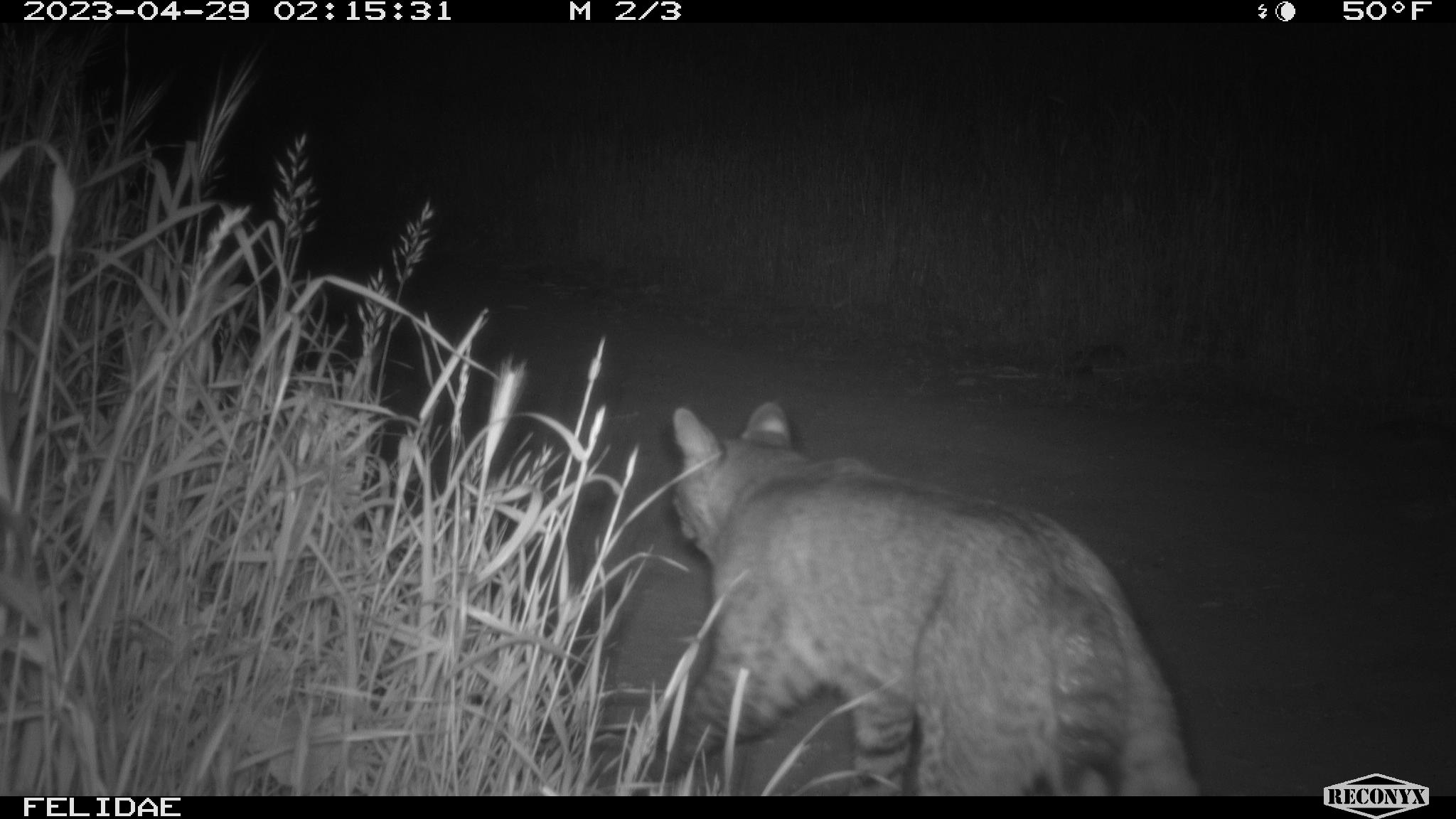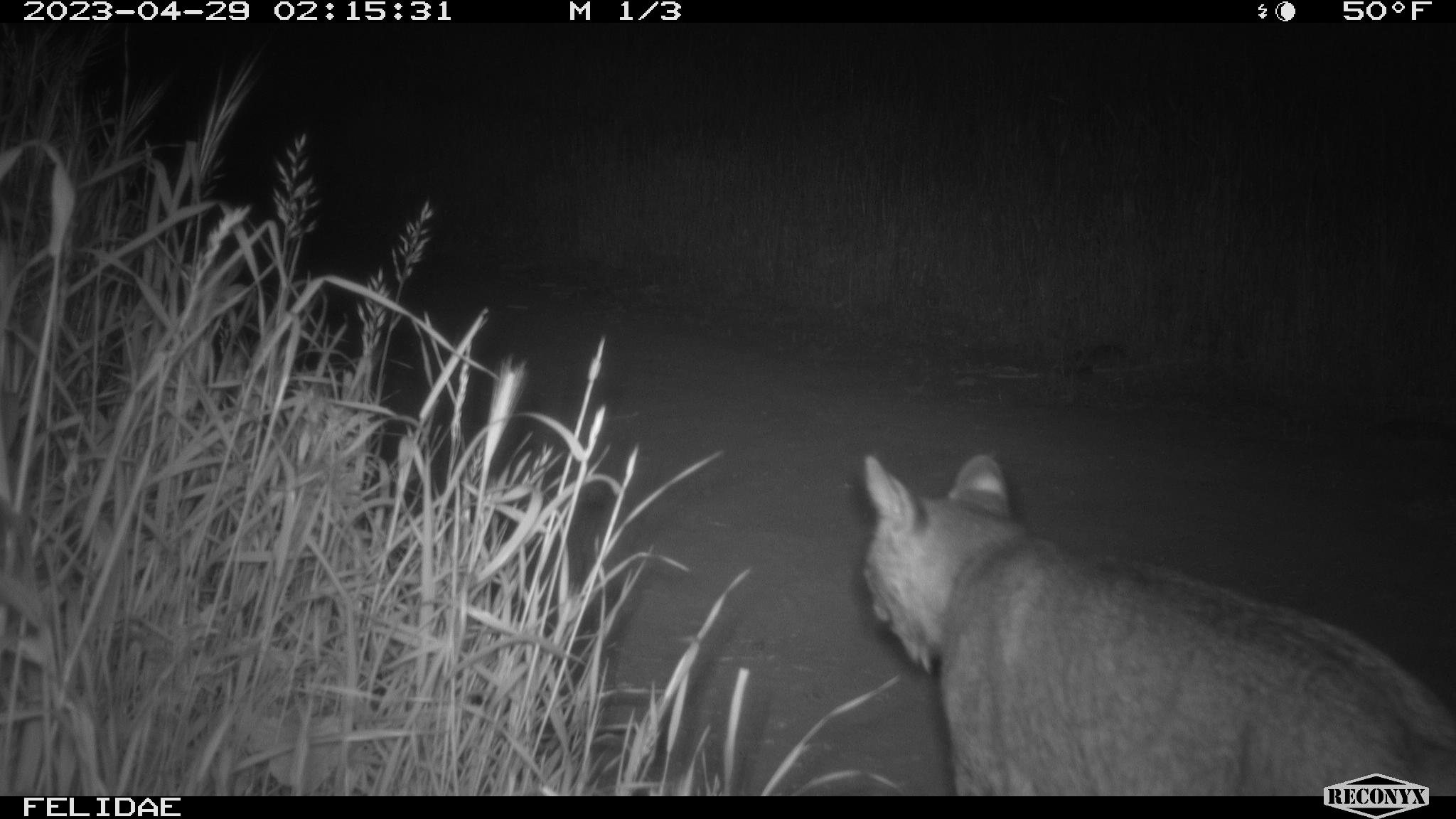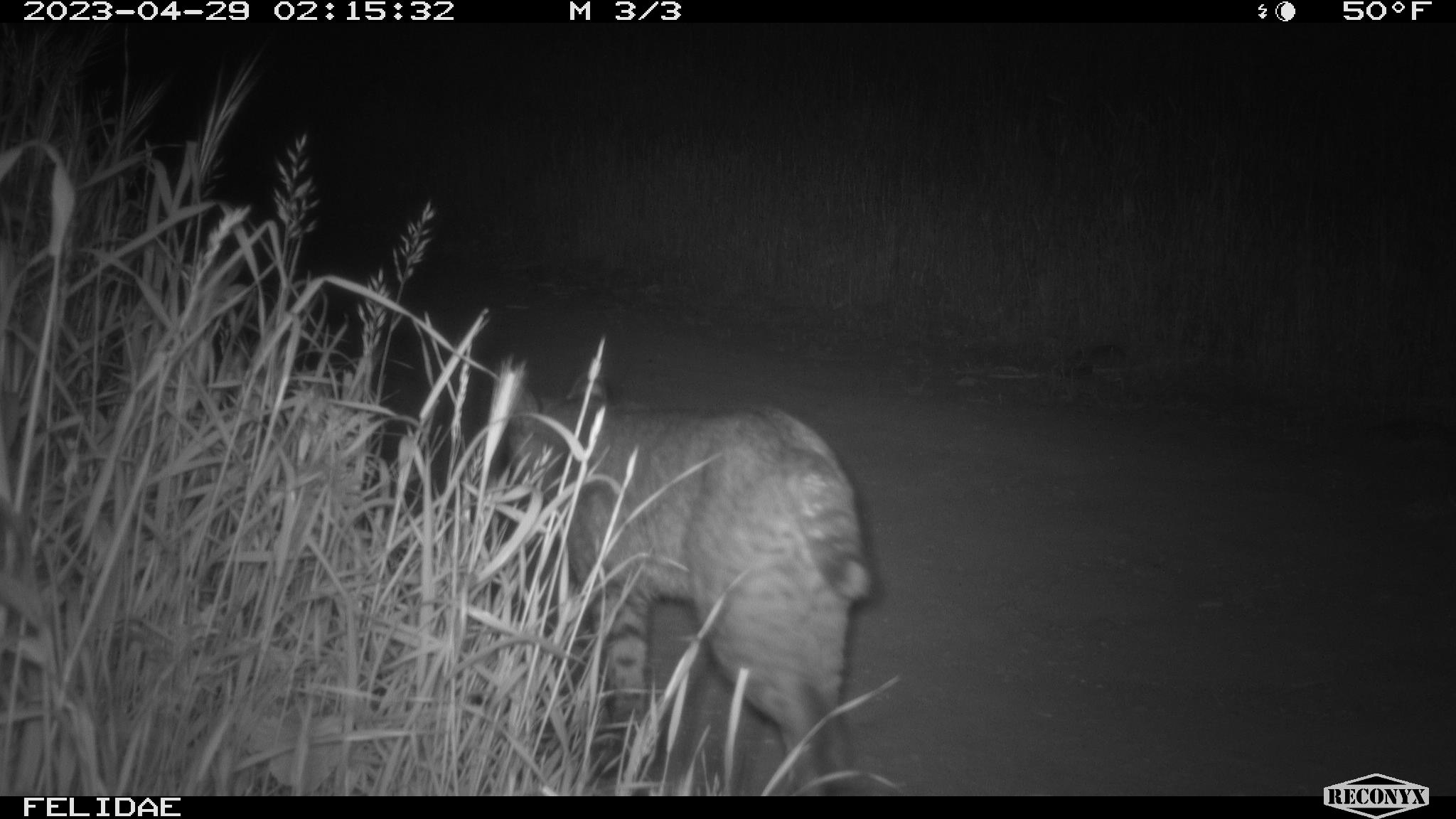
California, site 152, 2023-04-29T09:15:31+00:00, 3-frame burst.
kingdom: Animalia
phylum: Chordata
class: Mammalia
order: Carnivora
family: Felidae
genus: Lynx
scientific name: Lynx rufus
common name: bobcat